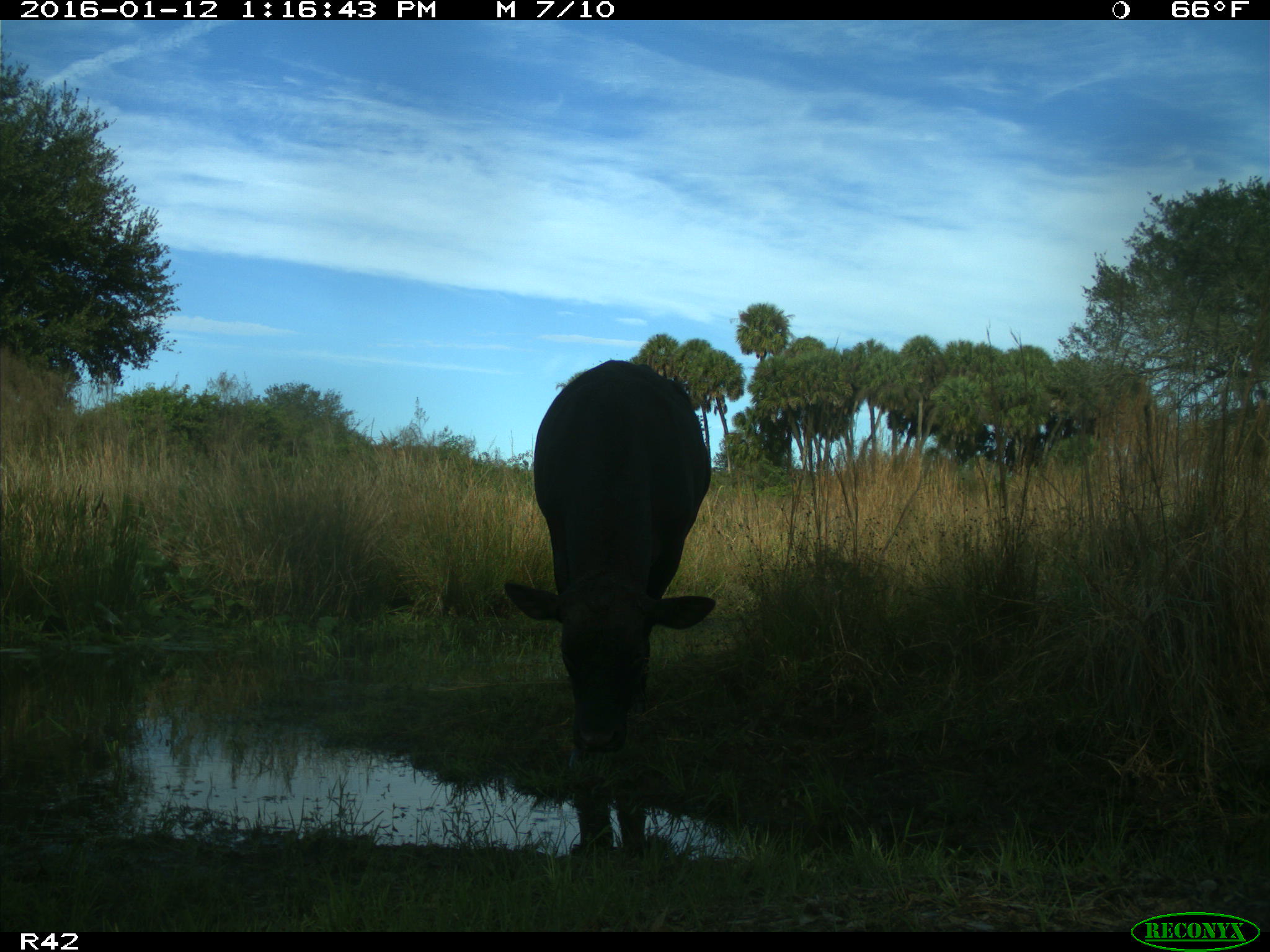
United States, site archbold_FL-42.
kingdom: Animalia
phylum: Chordata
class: Mammalia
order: Artiodactyla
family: Bovidae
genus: Bos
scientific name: Bos taurus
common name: domestic cow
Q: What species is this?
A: Bos taurus (domestic cow).